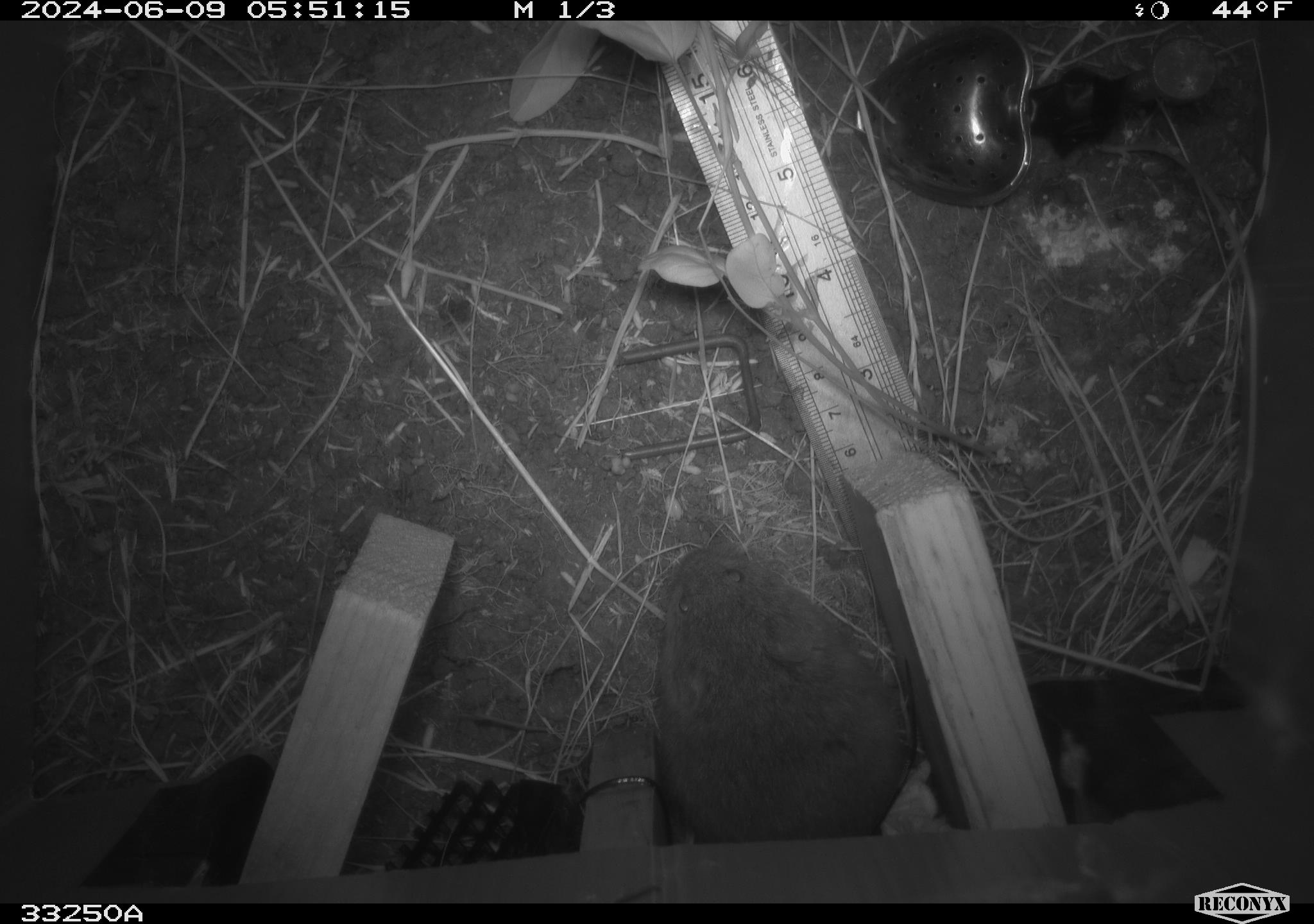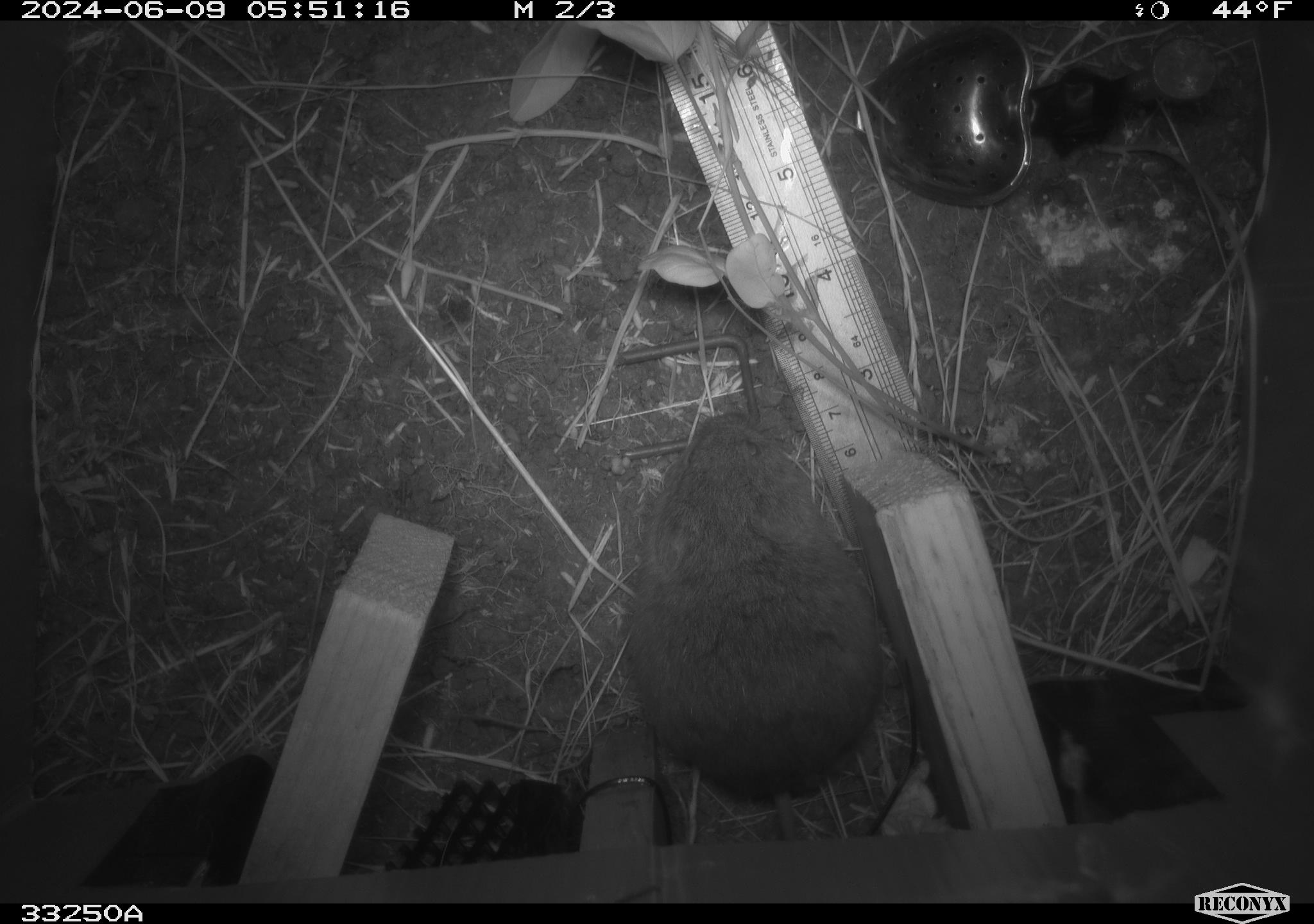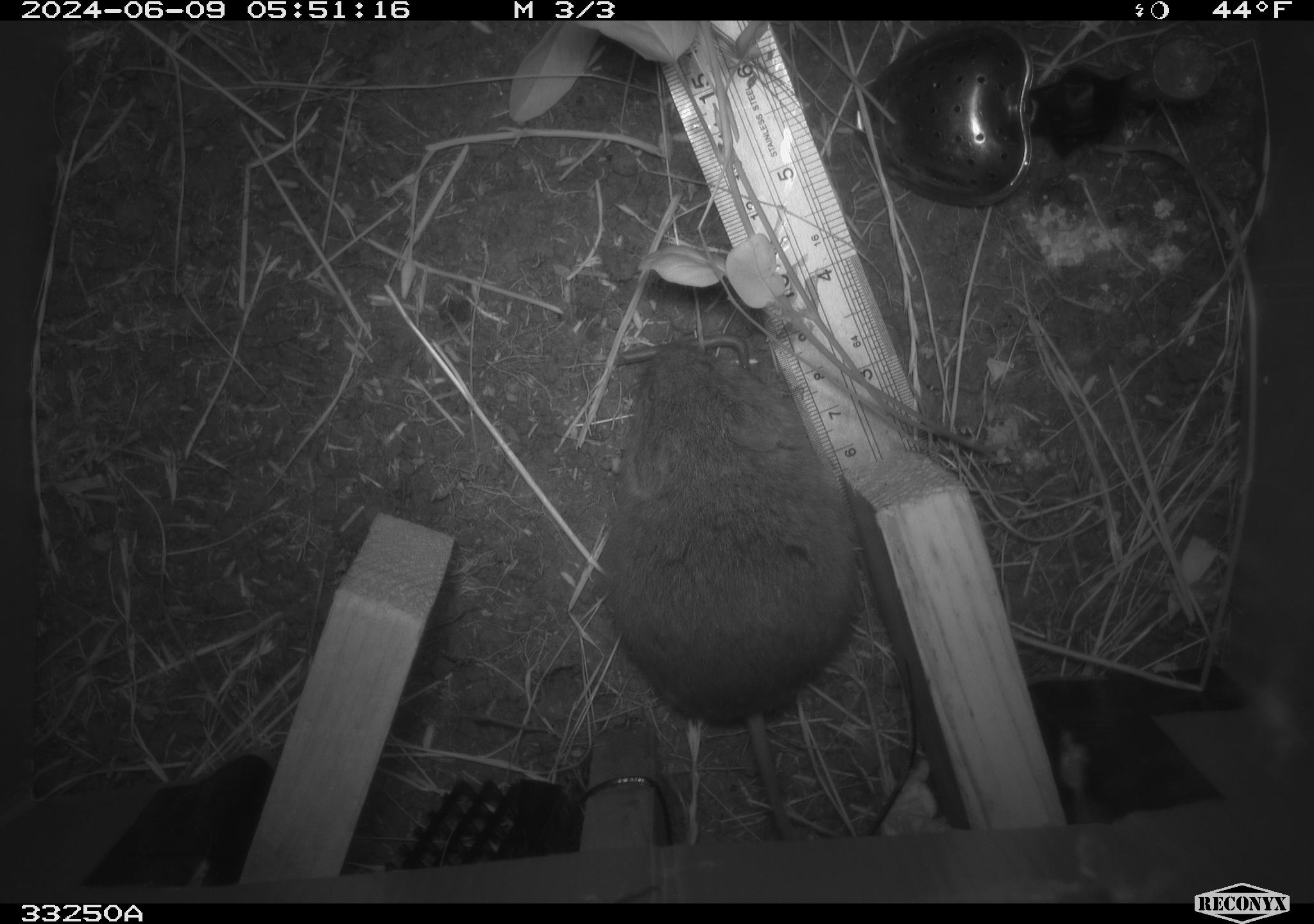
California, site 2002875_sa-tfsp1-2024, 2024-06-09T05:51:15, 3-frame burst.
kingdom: Animalia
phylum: Chordata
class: Mammalia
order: Rodentia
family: Cricetidae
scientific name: Arvicolinae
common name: voles, lemmings, and muskrats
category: arvicolinae subfamily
Arvicolinae subfamily (voles, lemmings, and muskrats) (Arvicolinae).